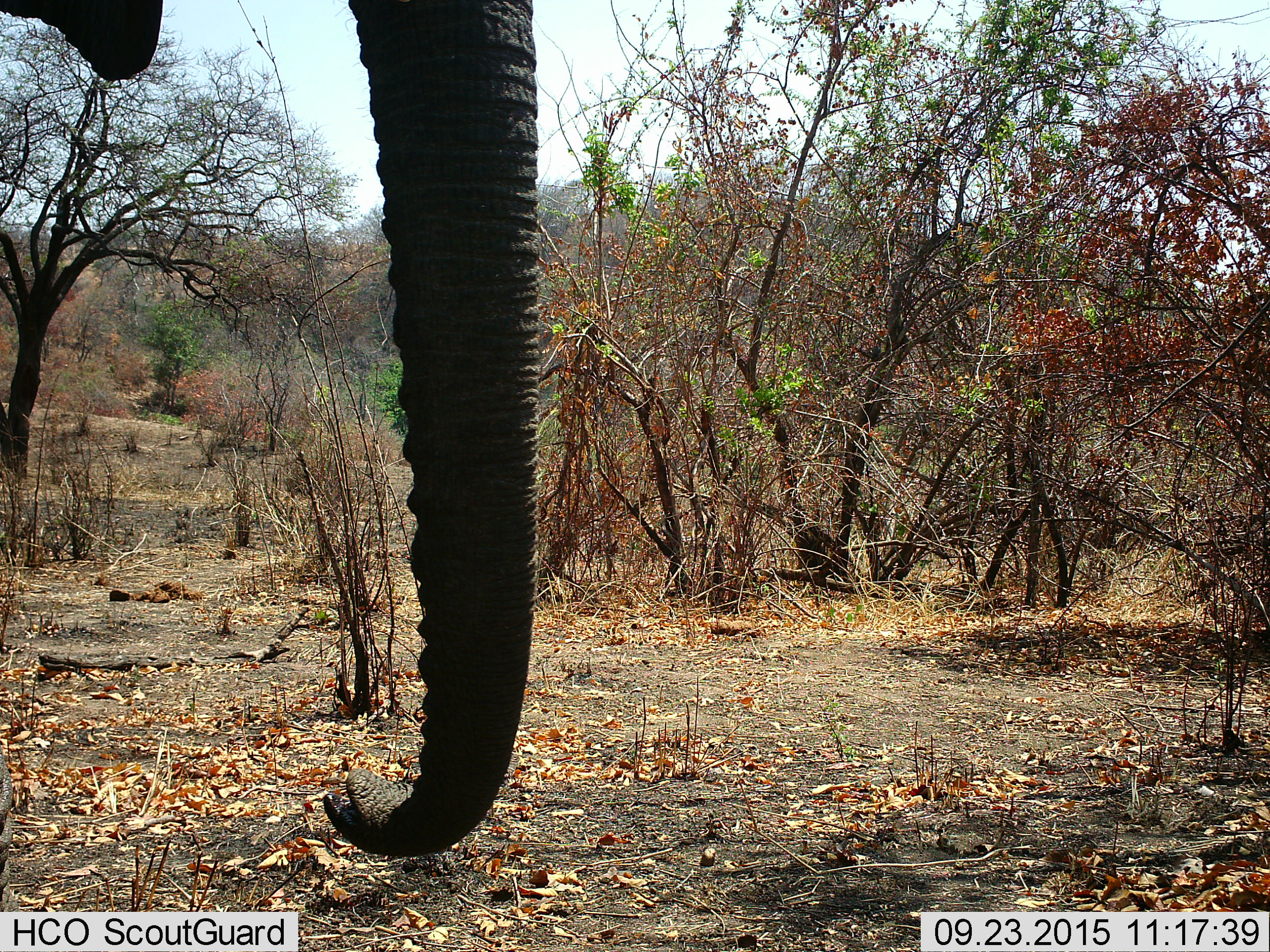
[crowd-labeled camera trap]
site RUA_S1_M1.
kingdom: Animalia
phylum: Chordata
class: Mammalia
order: Proboscidea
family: Elephantidae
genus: Loxodonta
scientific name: Loxodonta africana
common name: african bush elephant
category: elephant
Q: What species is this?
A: Elephant (african bush elephant) (Loxodonta africana).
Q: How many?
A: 1.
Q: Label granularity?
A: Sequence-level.